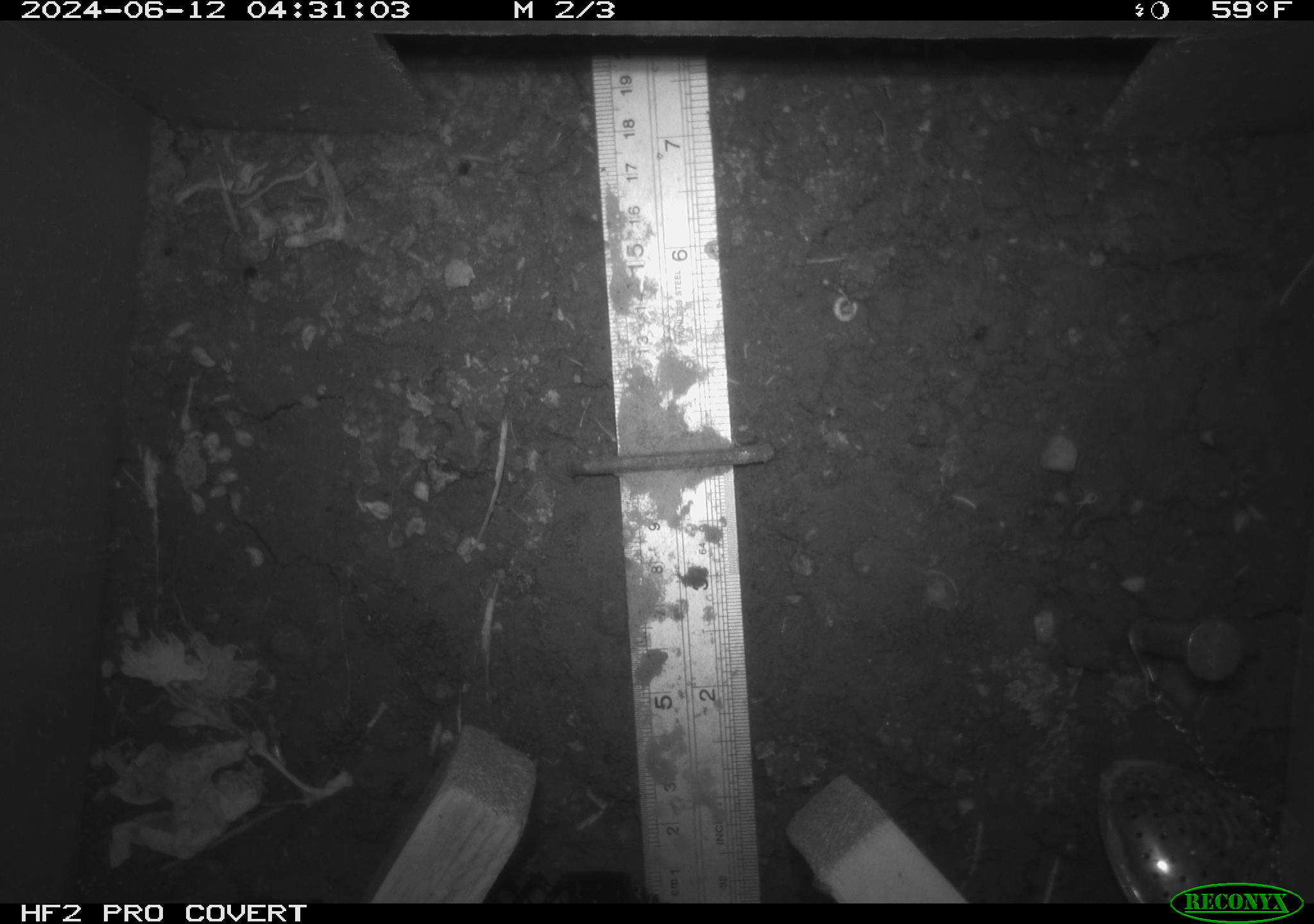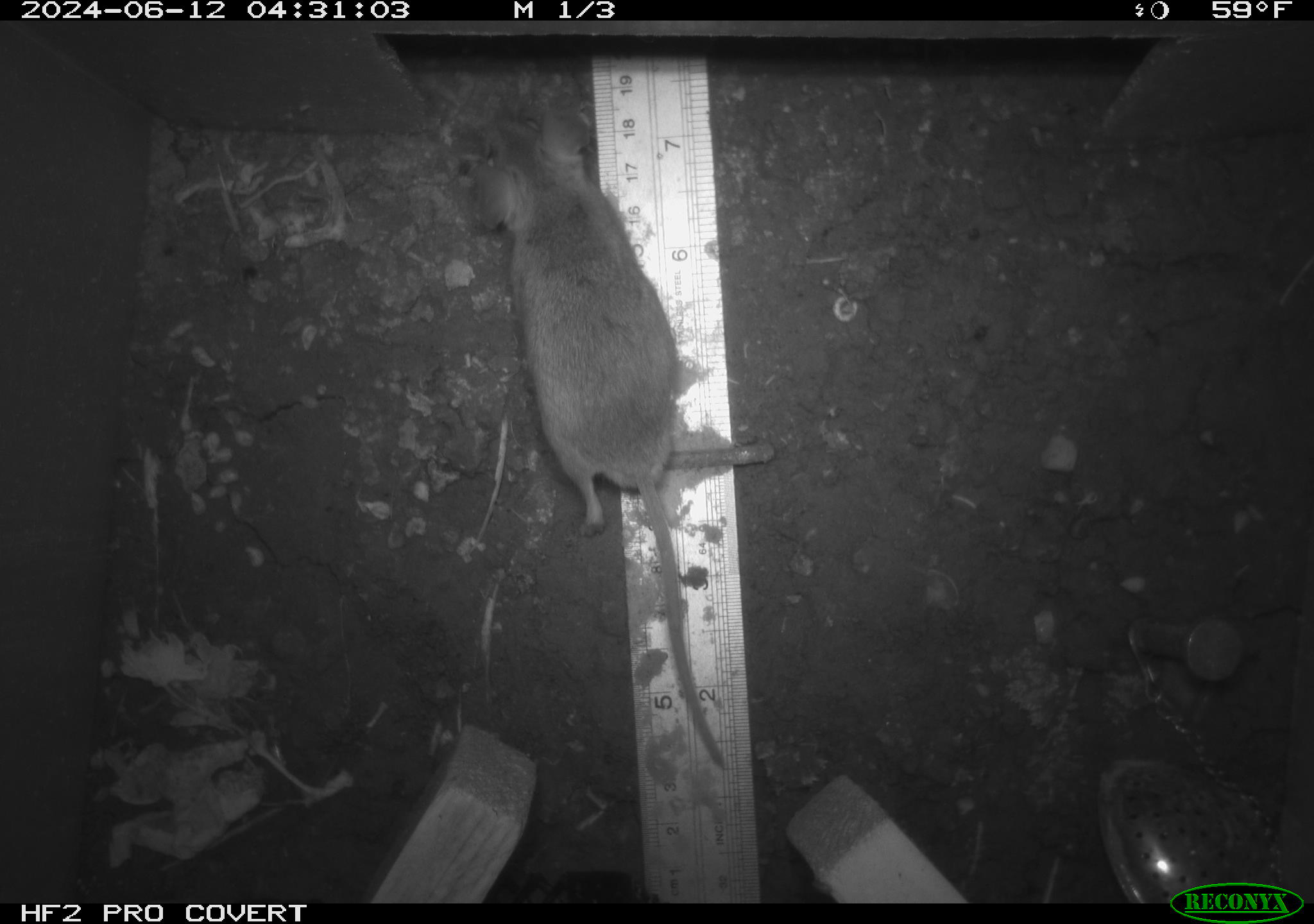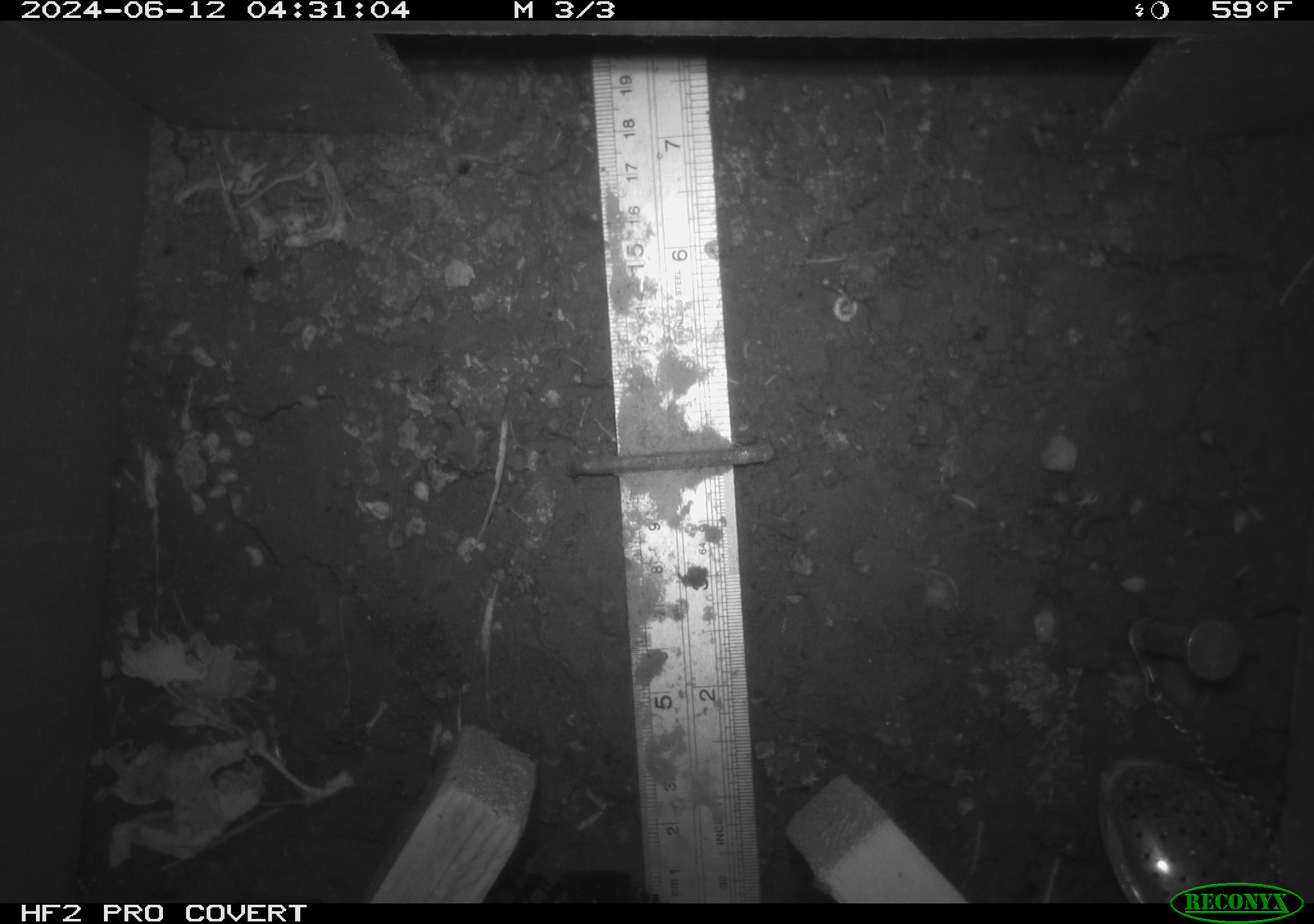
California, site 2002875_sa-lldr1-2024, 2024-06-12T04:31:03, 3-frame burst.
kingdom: Animalia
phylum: Chordata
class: Mammalia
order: Rodentia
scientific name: Rodentia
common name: rodent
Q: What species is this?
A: Rodent (Rodentia).